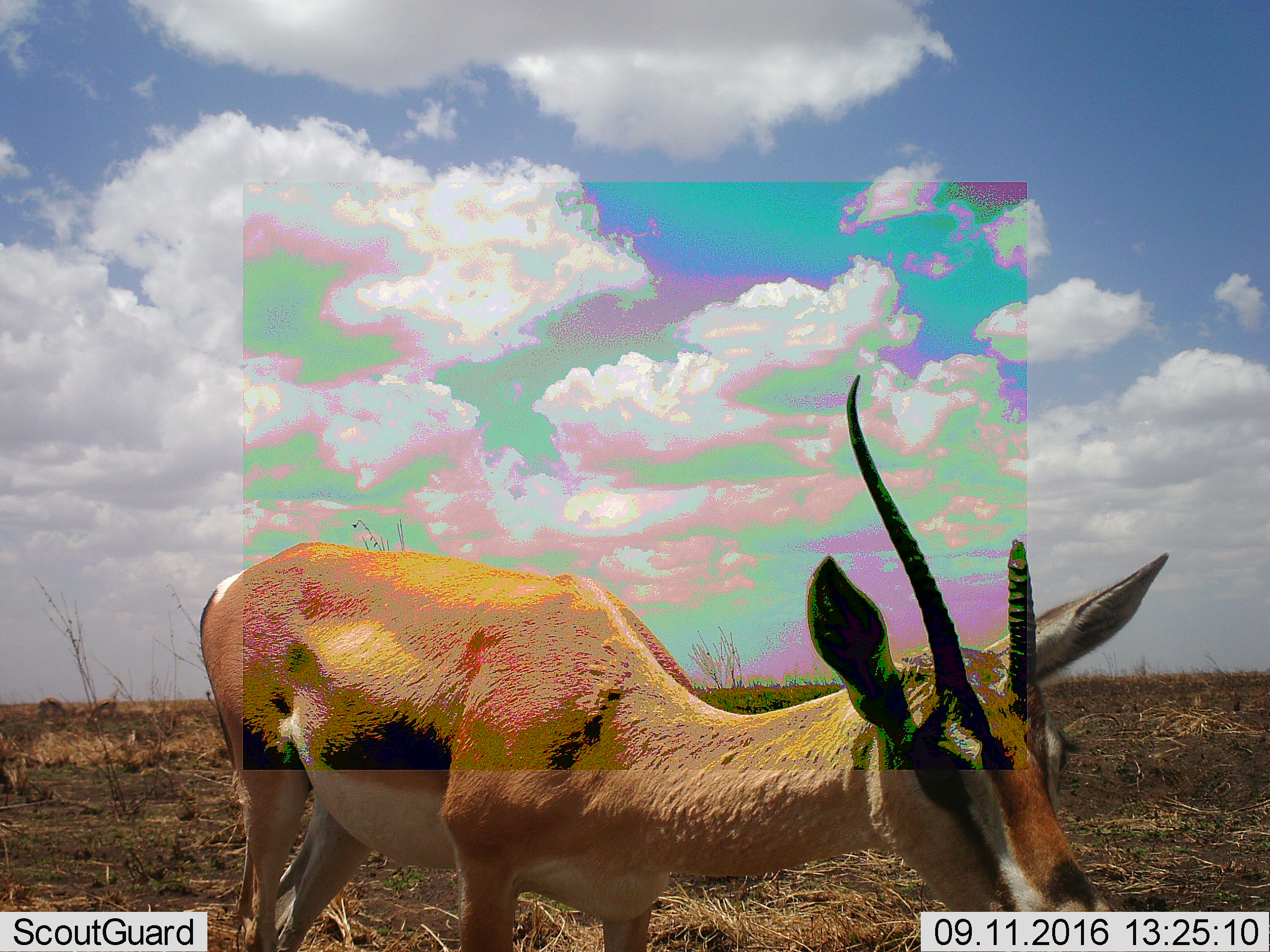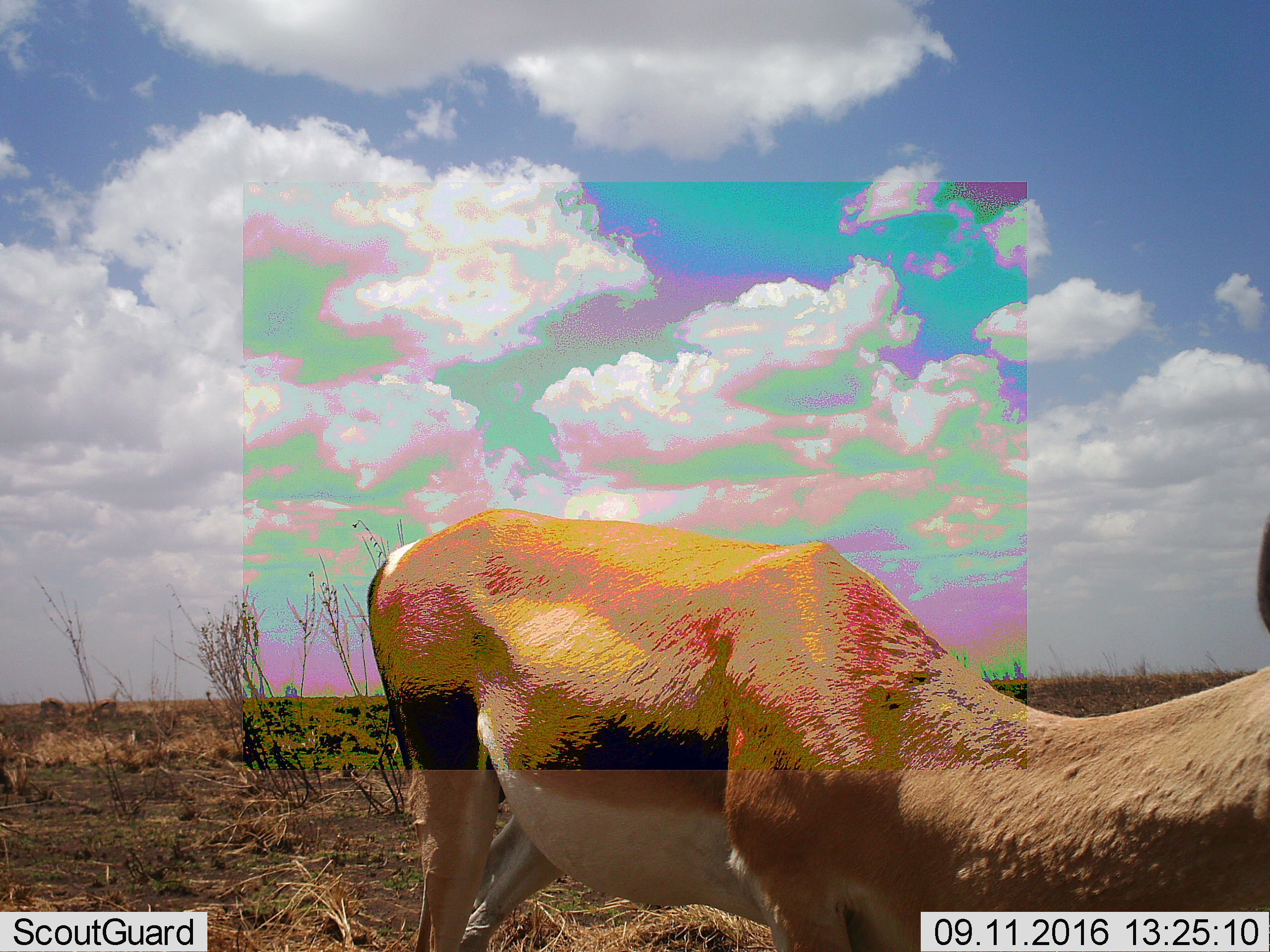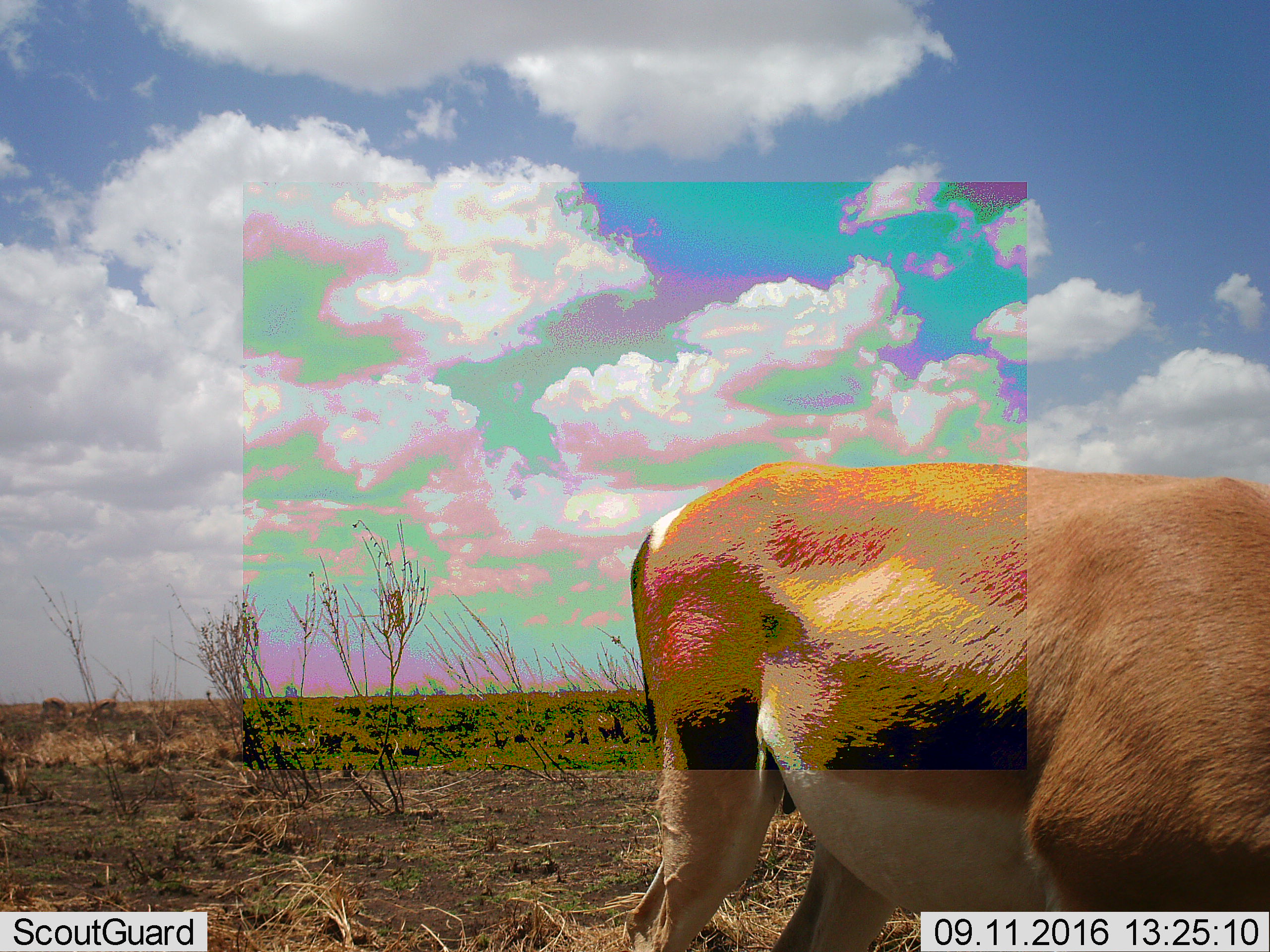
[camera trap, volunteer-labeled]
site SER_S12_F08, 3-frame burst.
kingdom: Animalia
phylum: Chordata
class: Mammalia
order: Artiodactyla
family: Bovidae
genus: Nanger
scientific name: Nanger granti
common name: grant's gazelle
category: gazellegrants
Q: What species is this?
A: Gazellegrants (grant's gazelle) (Nanger granti).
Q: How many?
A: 1.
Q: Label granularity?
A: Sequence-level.